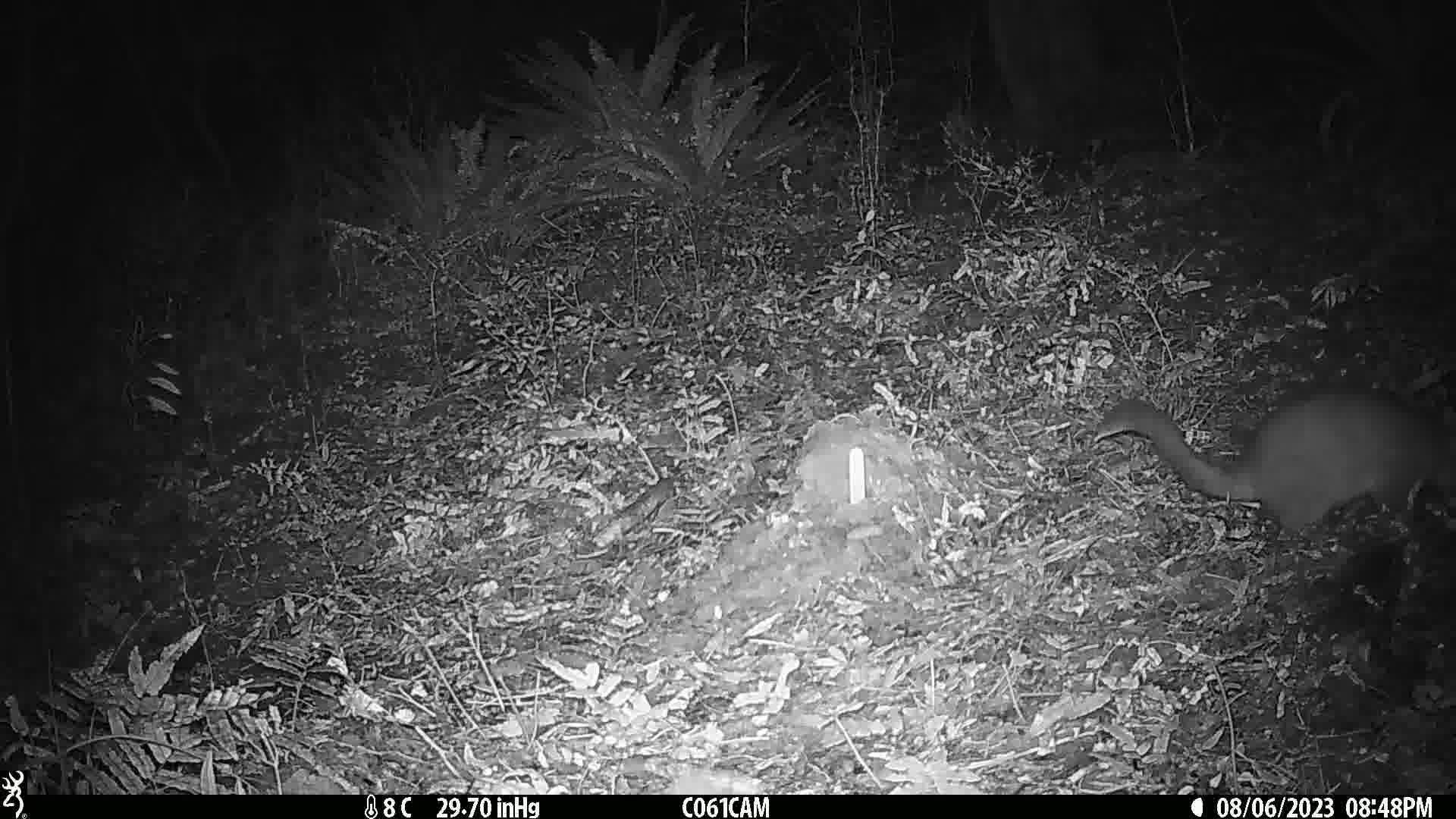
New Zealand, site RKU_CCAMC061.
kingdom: Animalia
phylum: Chordata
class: Mammalia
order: Diprotodontia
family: Phalangeridae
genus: Trichosurus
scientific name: Trichosurus vulpecula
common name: common brushtail possum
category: possum